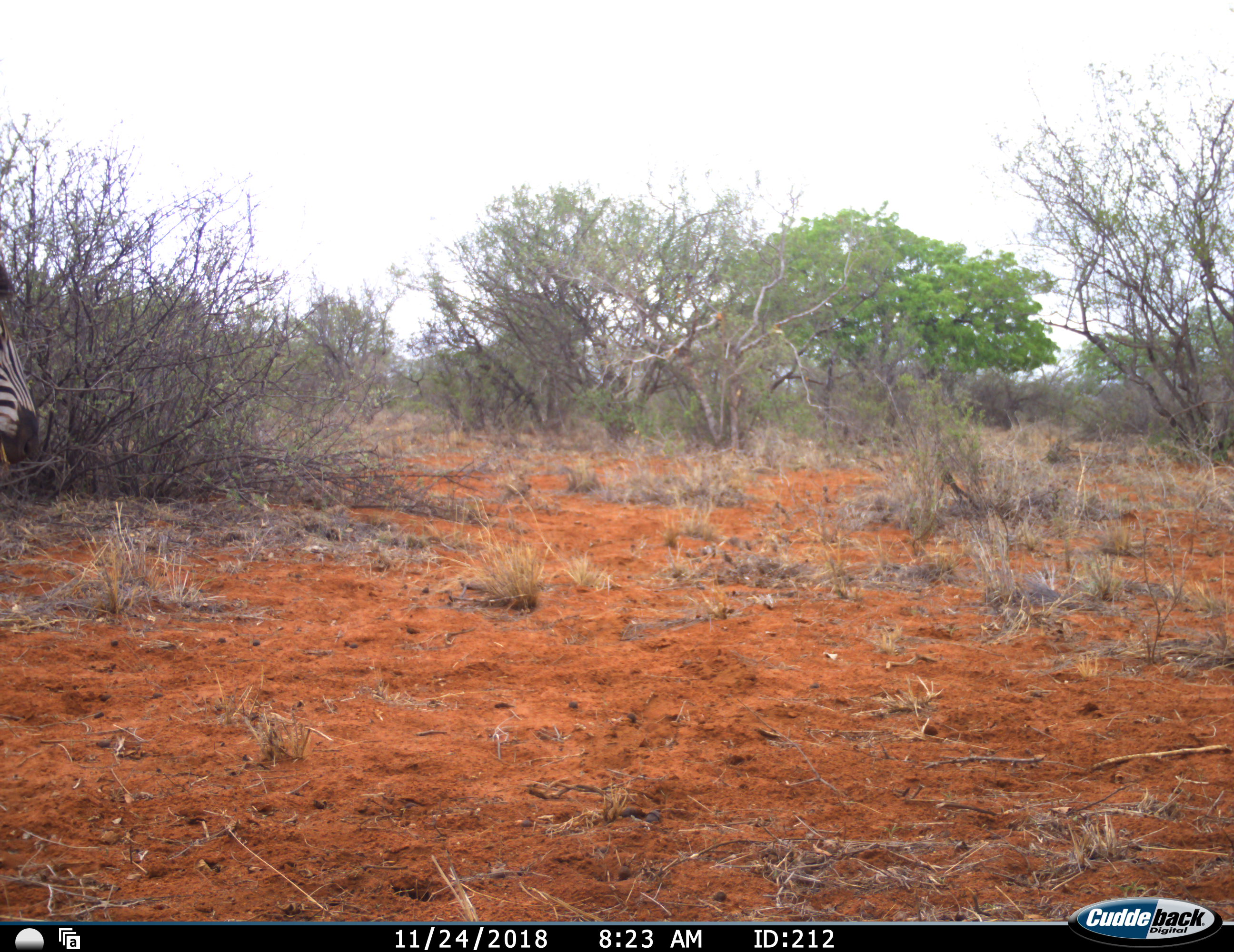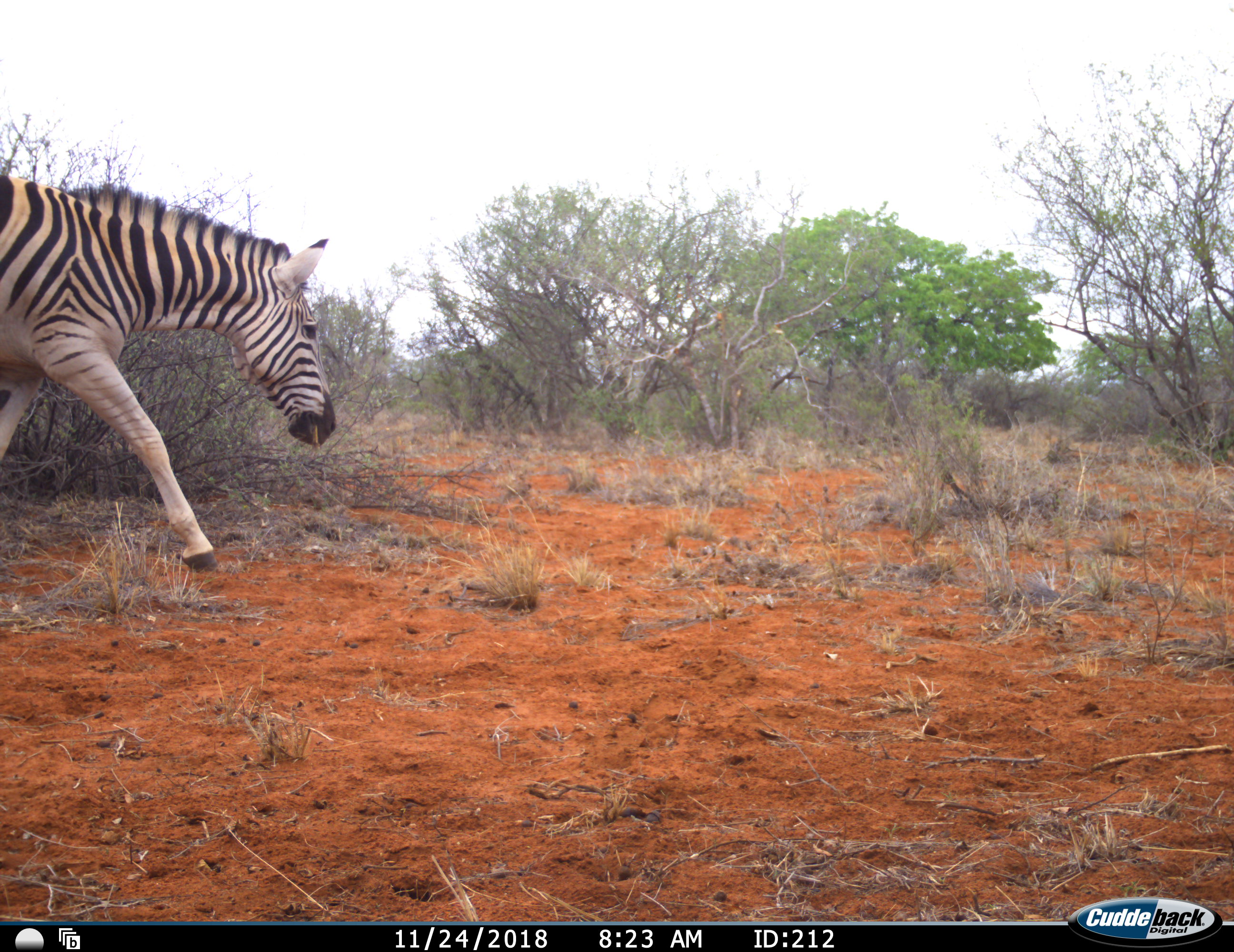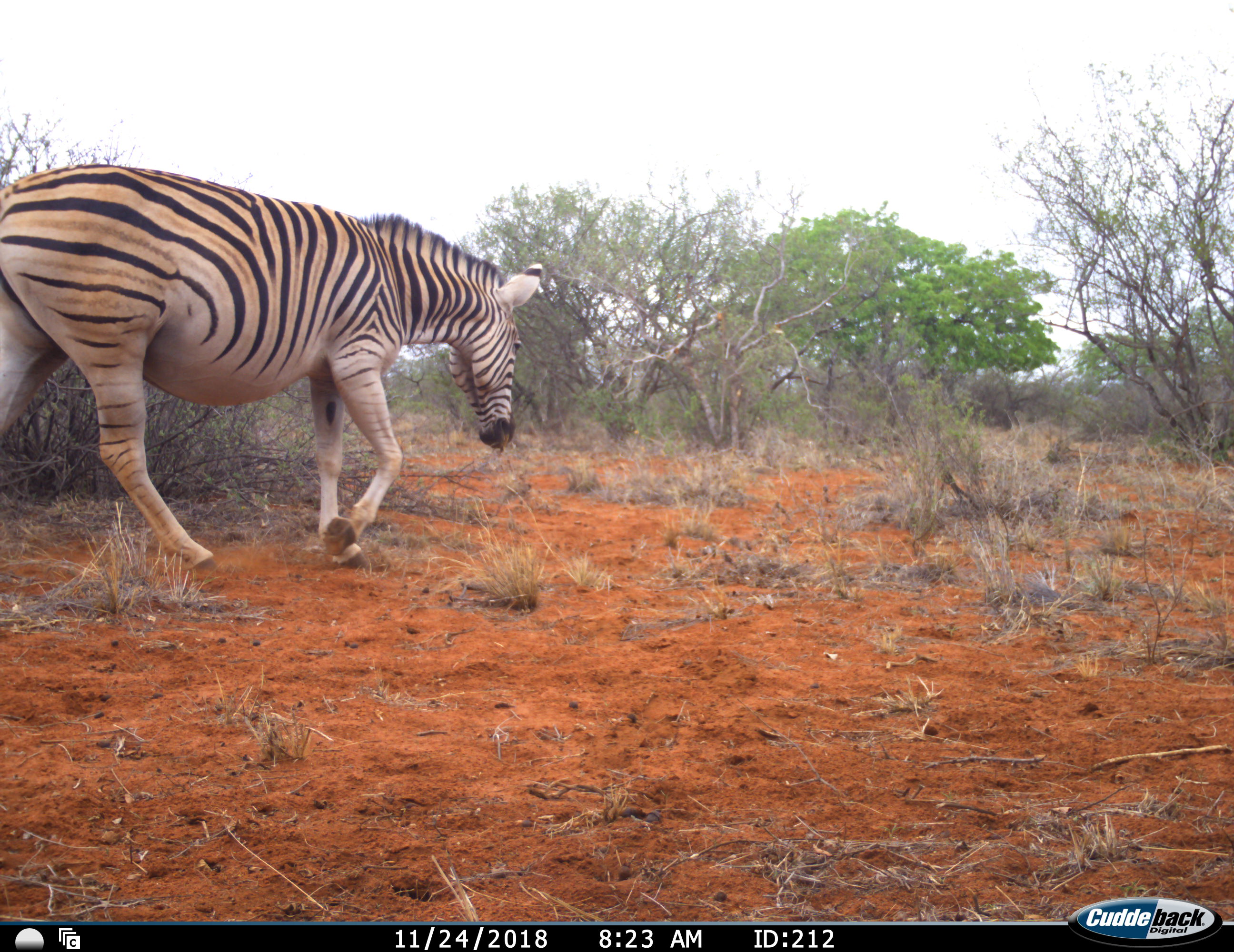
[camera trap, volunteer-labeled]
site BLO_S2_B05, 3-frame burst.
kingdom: Animalia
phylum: Chordata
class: Mammalia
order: Perissodactyla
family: Equidae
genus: Equus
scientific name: Equus quagga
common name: plains zebra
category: zebraplains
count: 1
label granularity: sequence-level